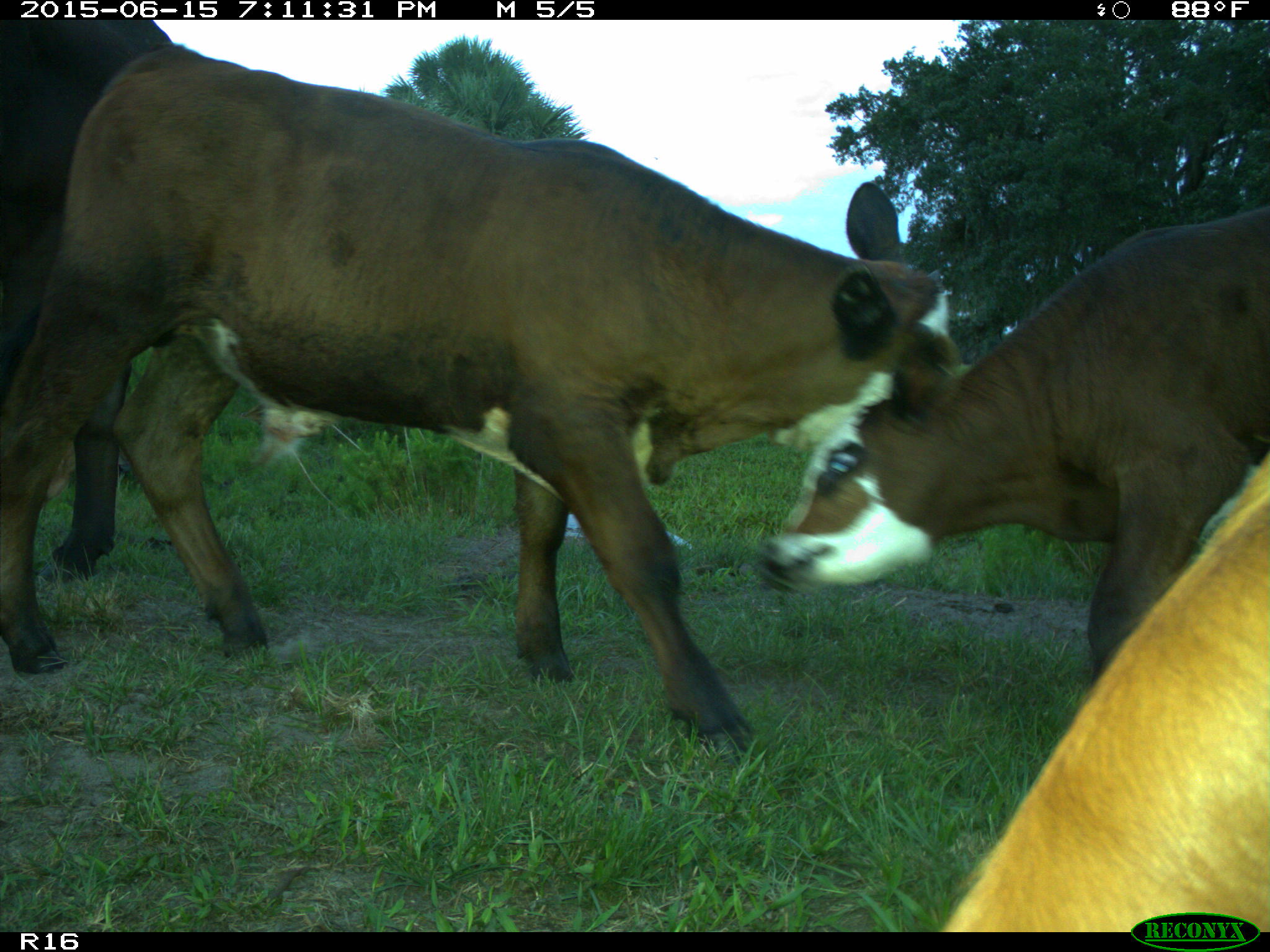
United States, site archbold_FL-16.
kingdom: Animalia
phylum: Chordata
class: Mammalia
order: Artiodactyla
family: Bovidae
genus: Bos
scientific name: Bos taurus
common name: domestic cow